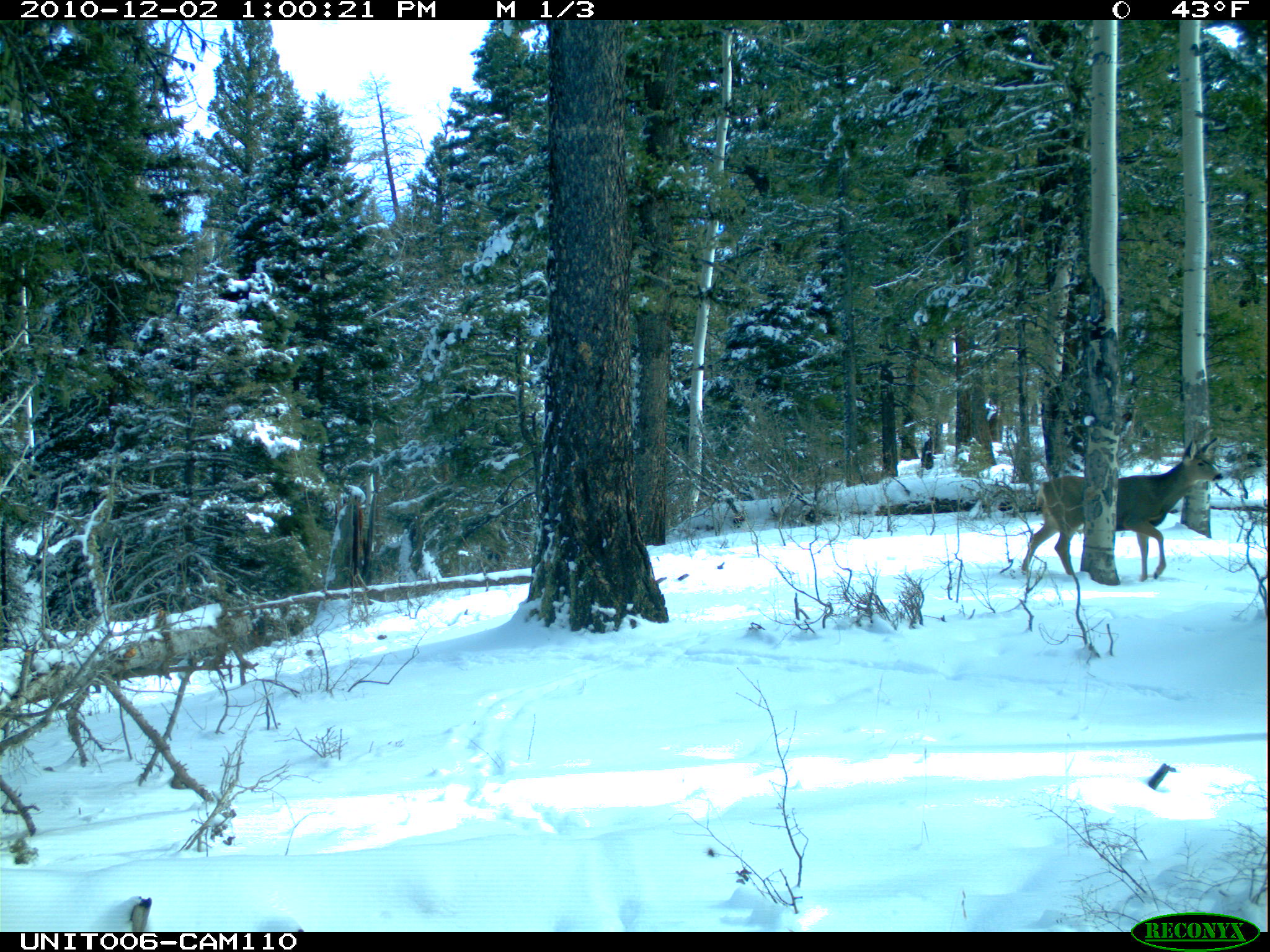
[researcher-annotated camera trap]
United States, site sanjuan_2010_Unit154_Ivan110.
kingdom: Animalia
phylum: Chordata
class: Mammalia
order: Artiodactyla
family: Cervidae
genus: Odocoileus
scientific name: Odocoileus hemionus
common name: mule deer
Odocoileus hemionus (mule deer).